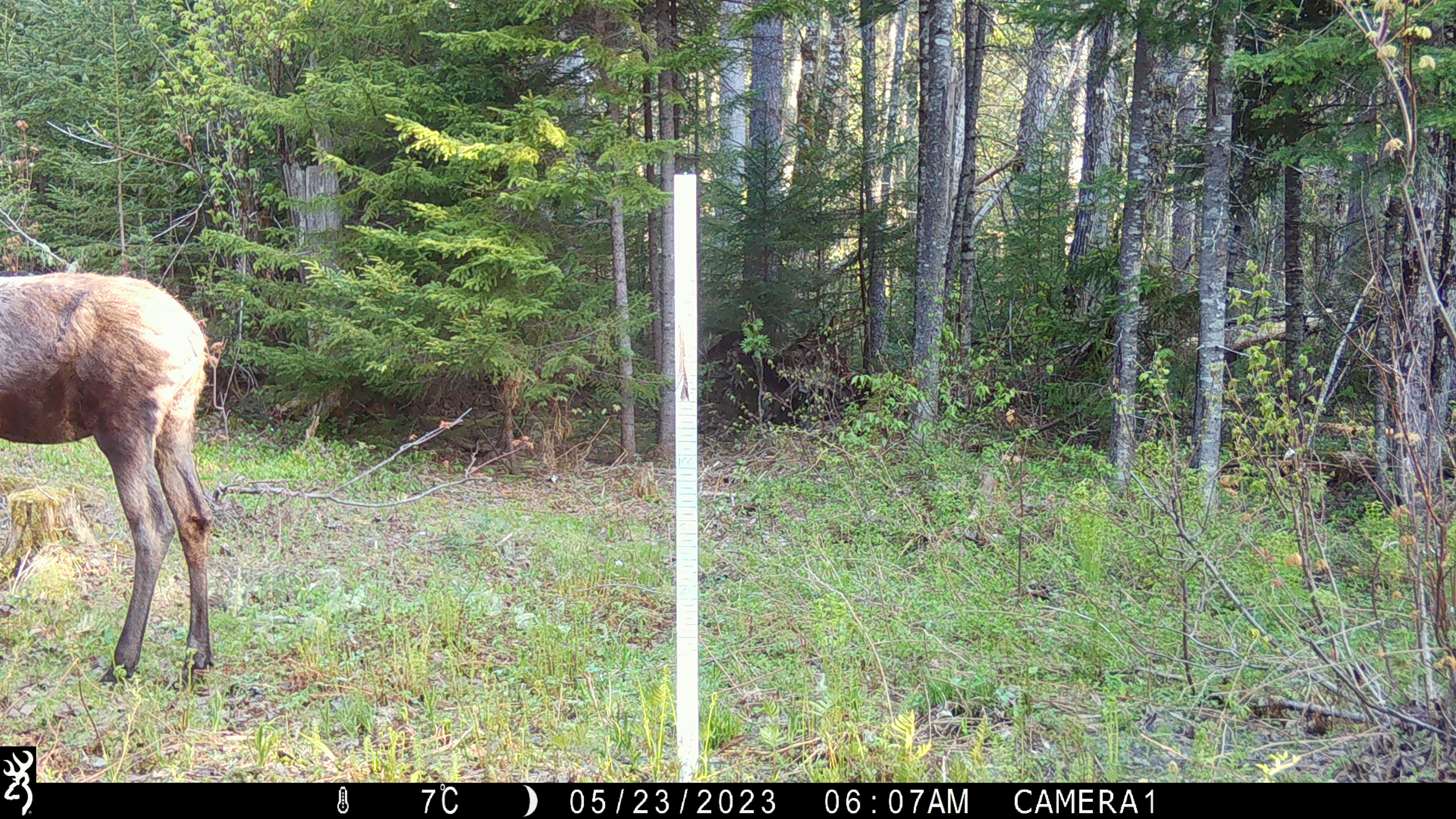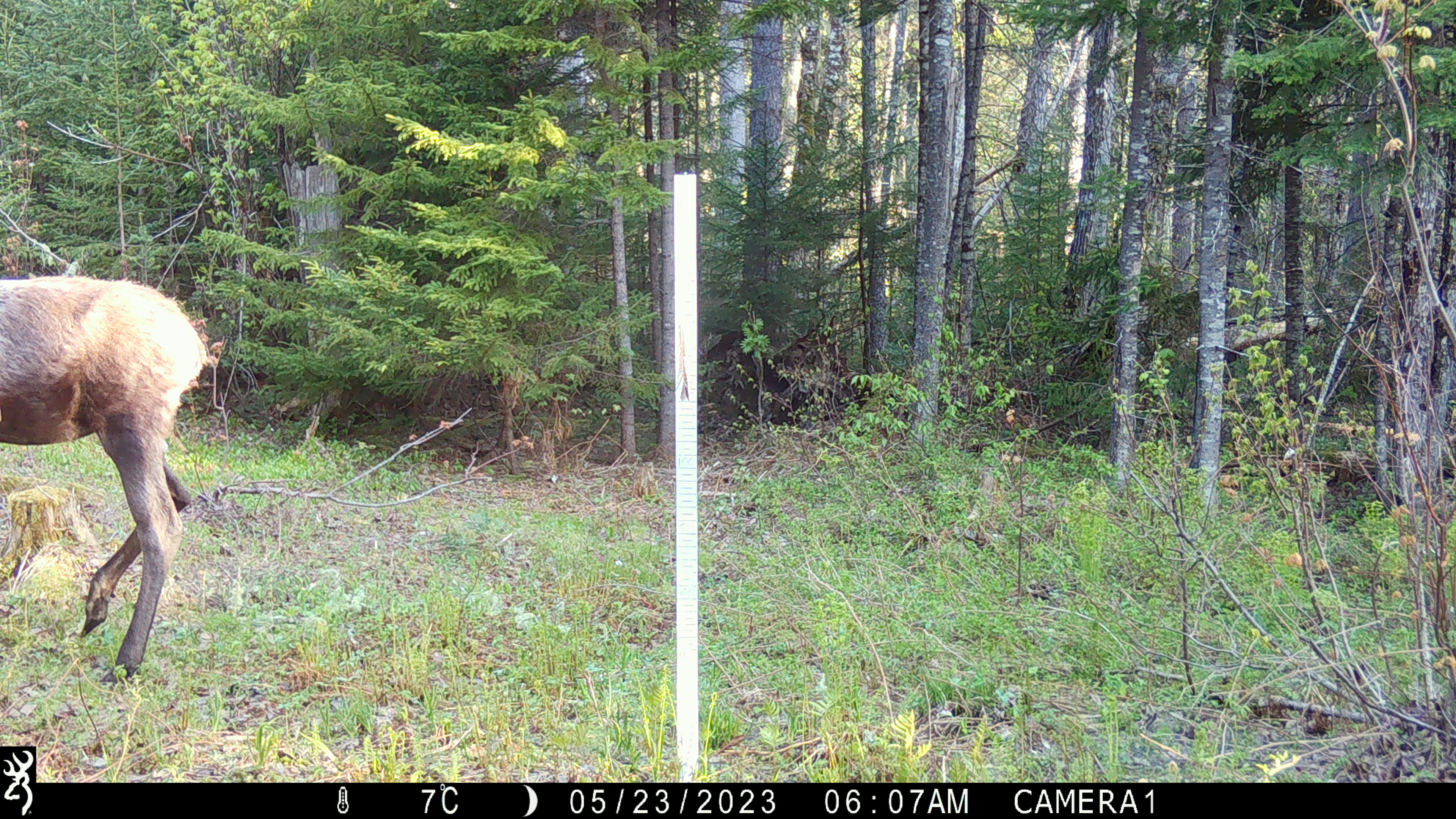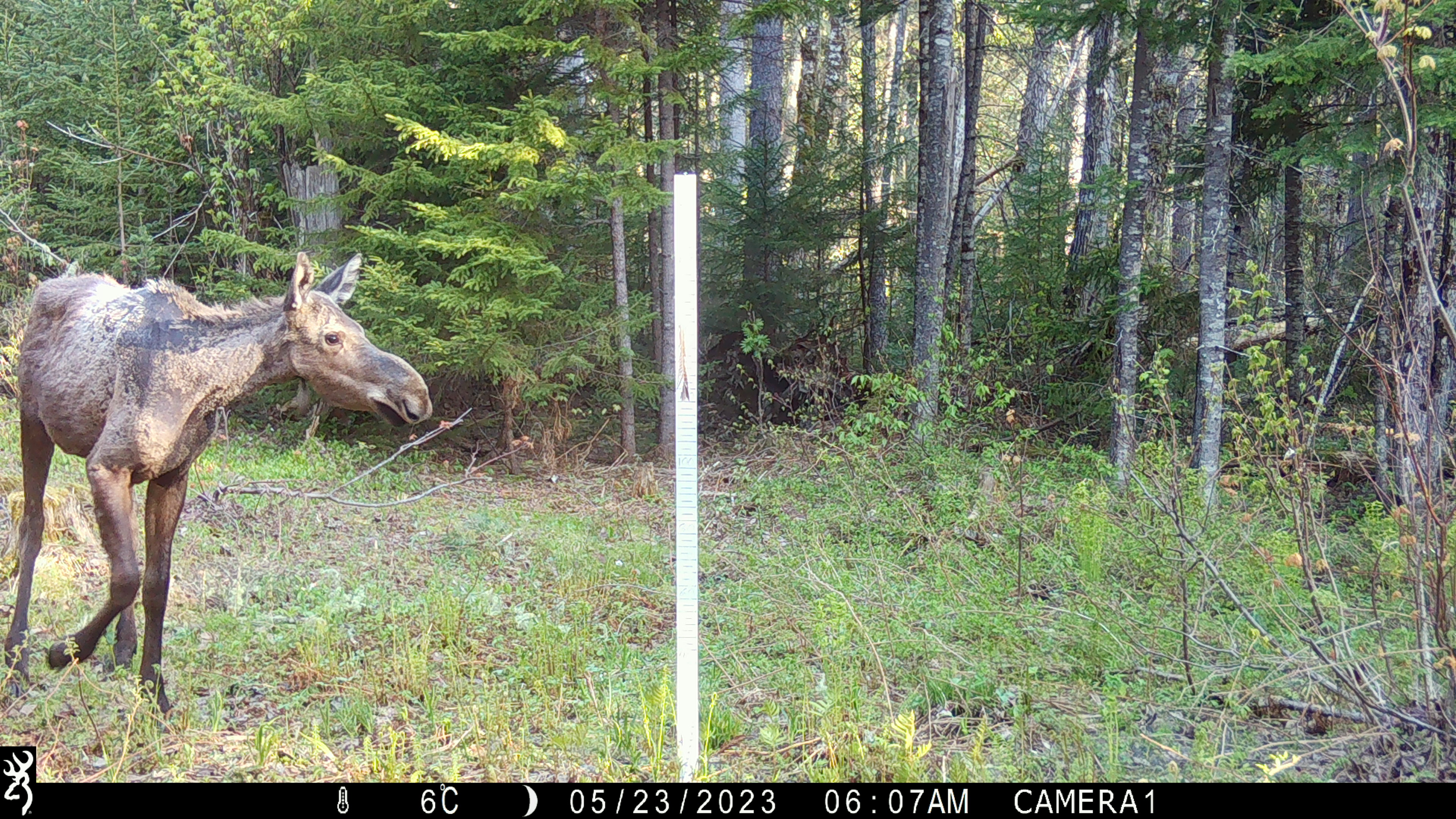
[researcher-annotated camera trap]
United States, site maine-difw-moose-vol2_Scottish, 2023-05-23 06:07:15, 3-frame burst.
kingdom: Animalia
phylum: Chordata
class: Mammalia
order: Artiodactyla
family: Cervidae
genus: Alces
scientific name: Alces alces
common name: moose